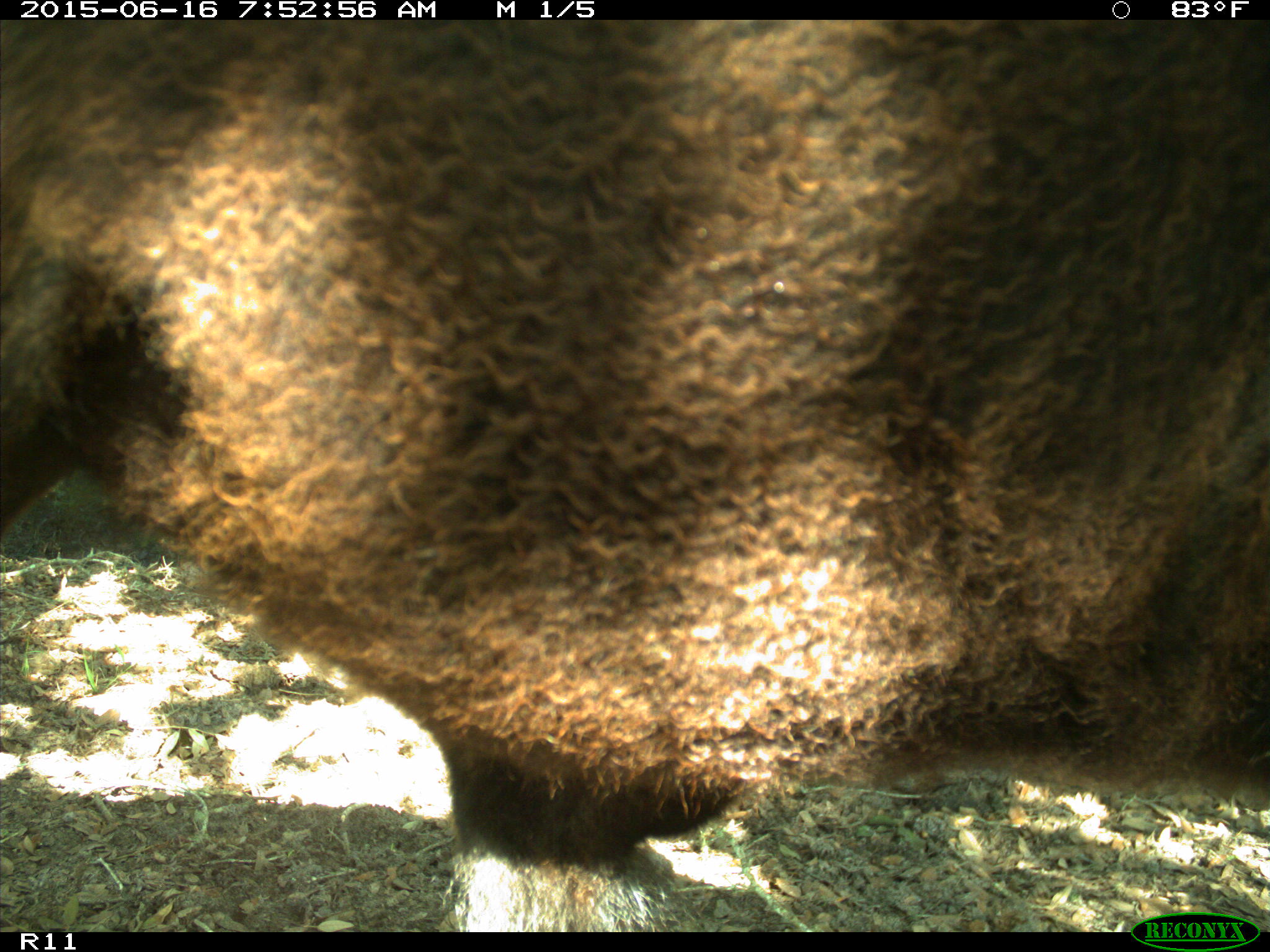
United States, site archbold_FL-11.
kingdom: Animalia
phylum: Chordata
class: Mammalia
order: Artiodactyla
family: Bovidae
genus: Bos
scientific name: Bos taurus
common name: domestic cow